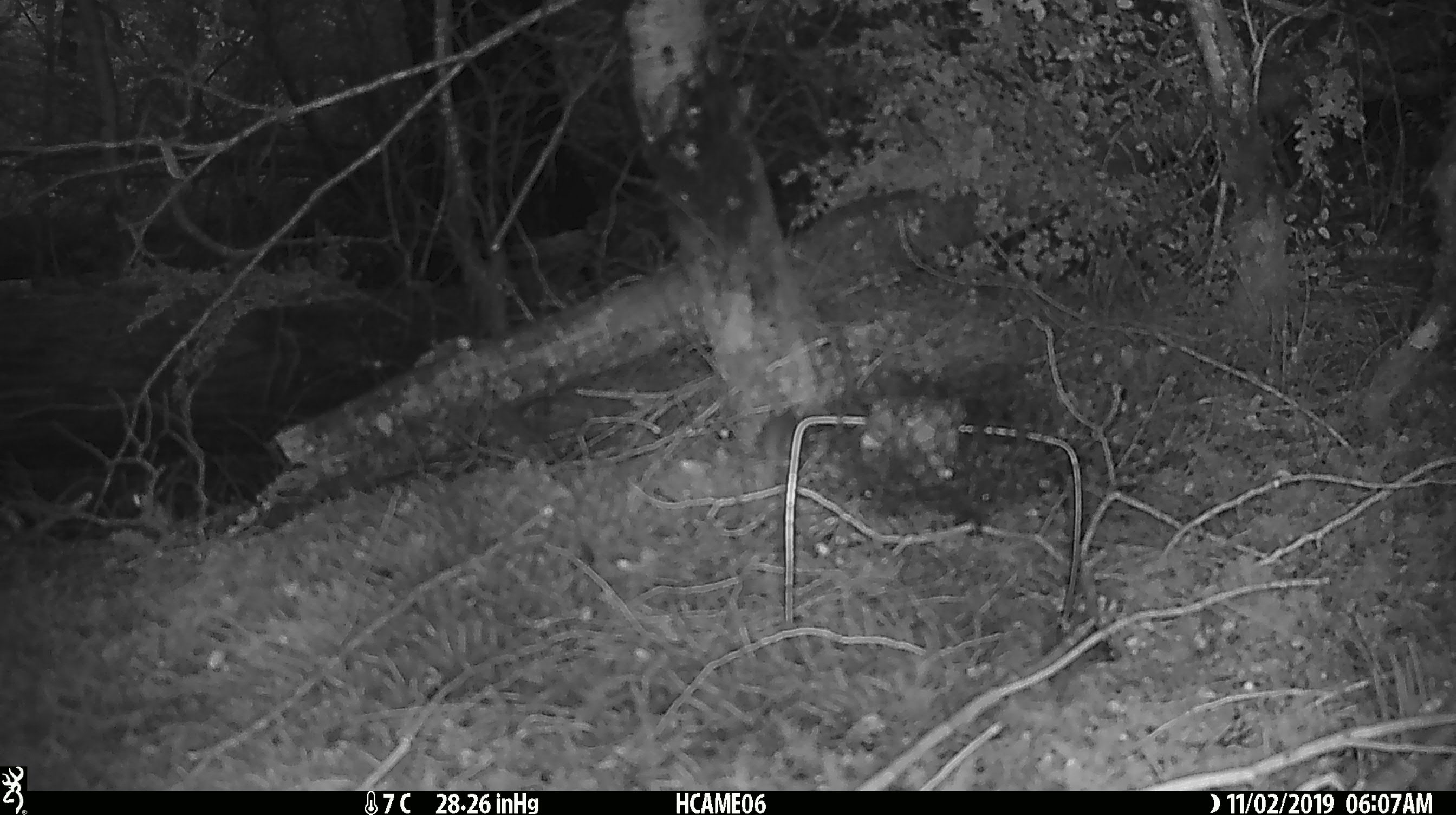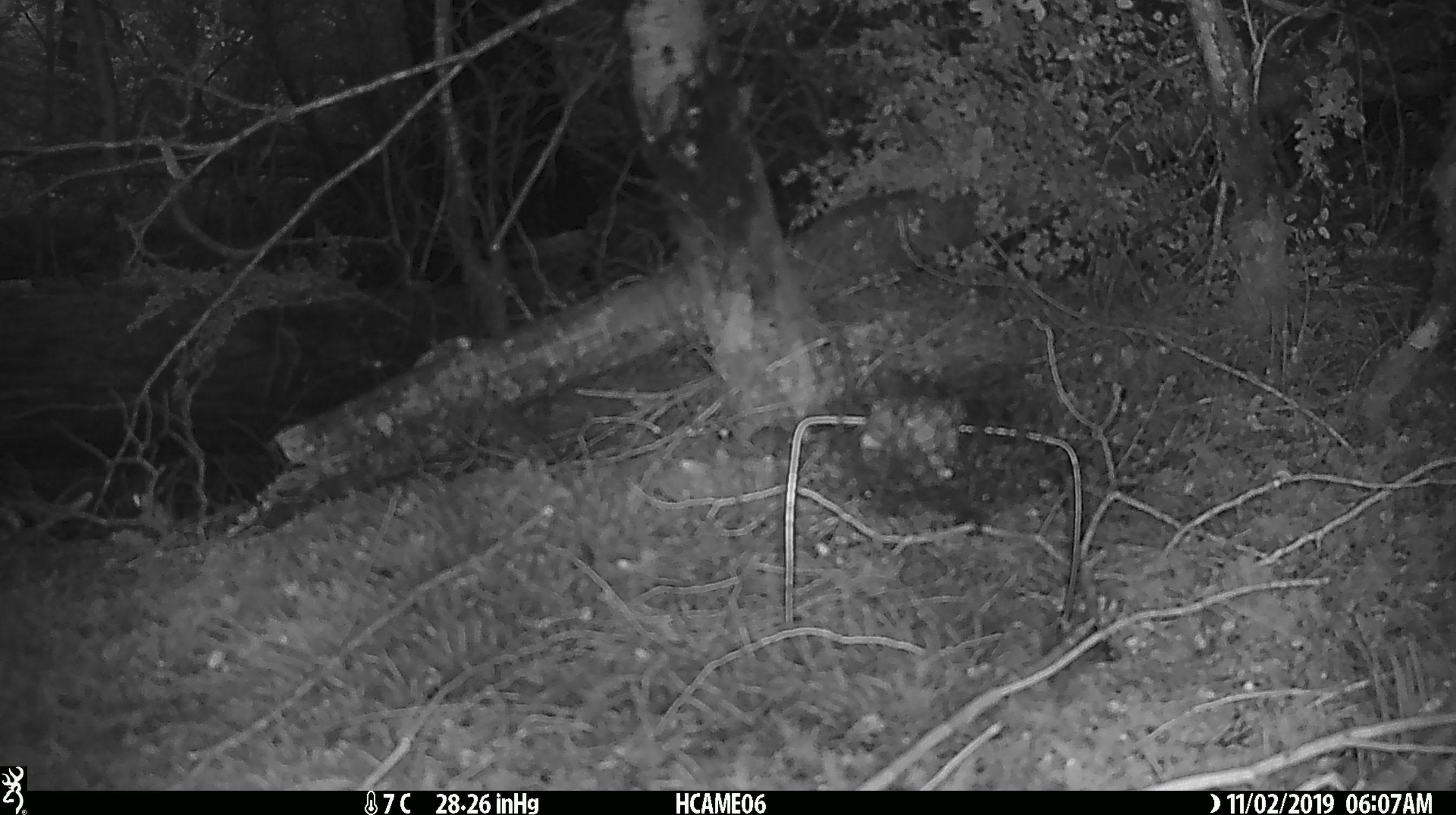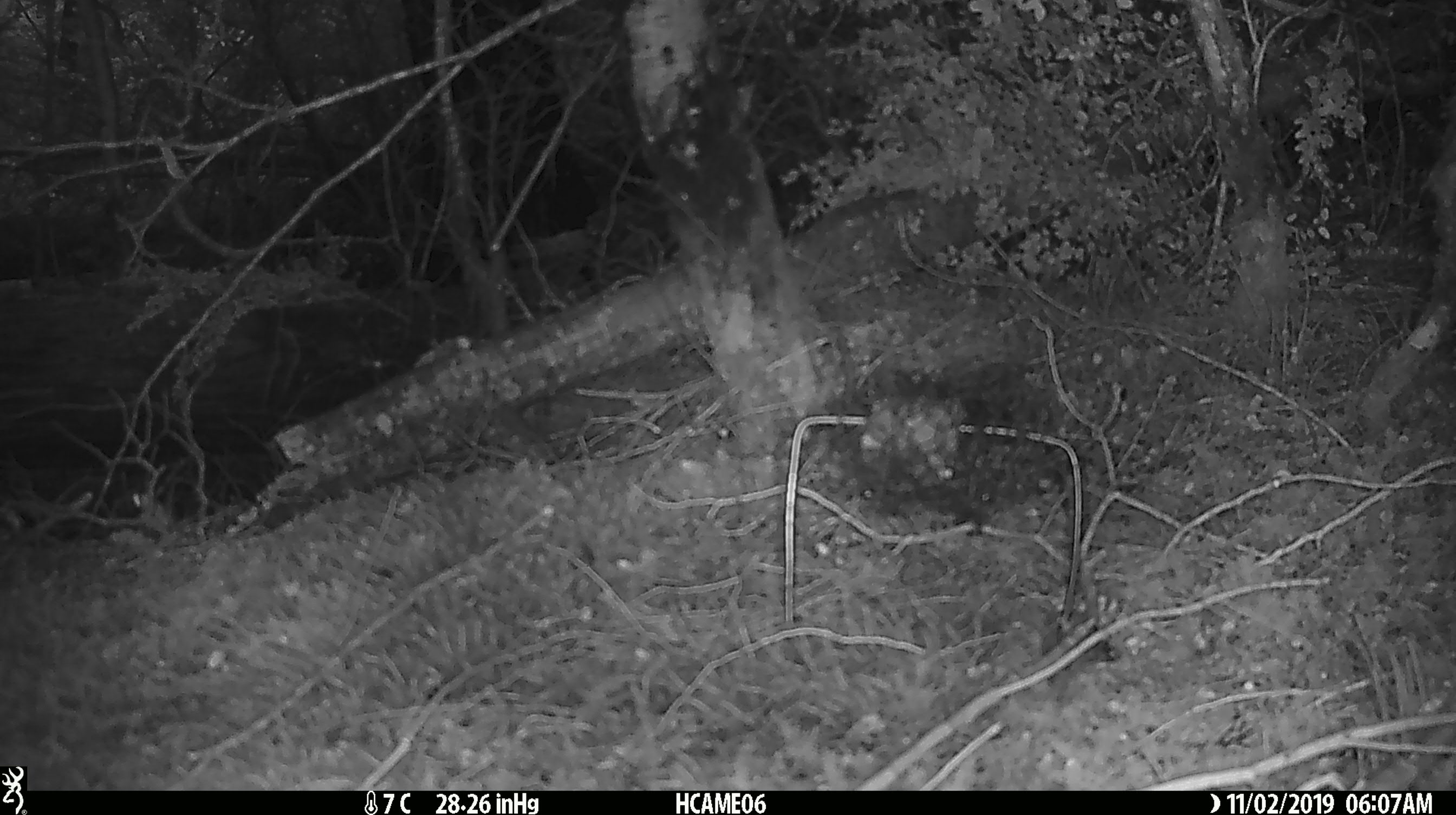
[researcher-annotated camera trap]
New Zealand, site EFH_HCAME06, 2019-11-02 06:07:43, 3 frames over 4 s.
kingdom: Animalia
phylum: Chordata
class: Mammalia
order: Rodentia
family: Muridae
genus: Mus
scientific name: Mus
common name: mouse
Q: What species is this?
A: Mouse (Mus).